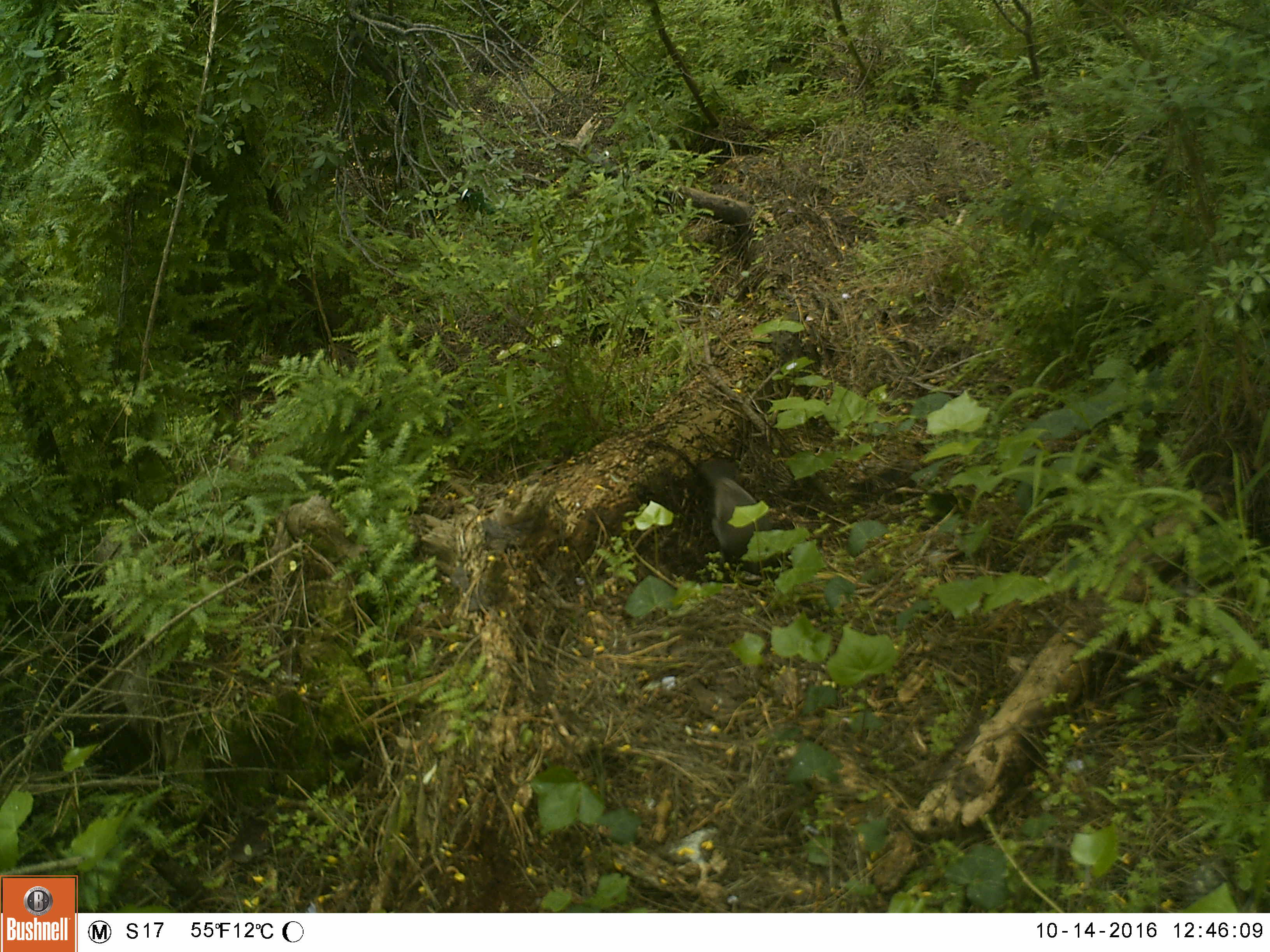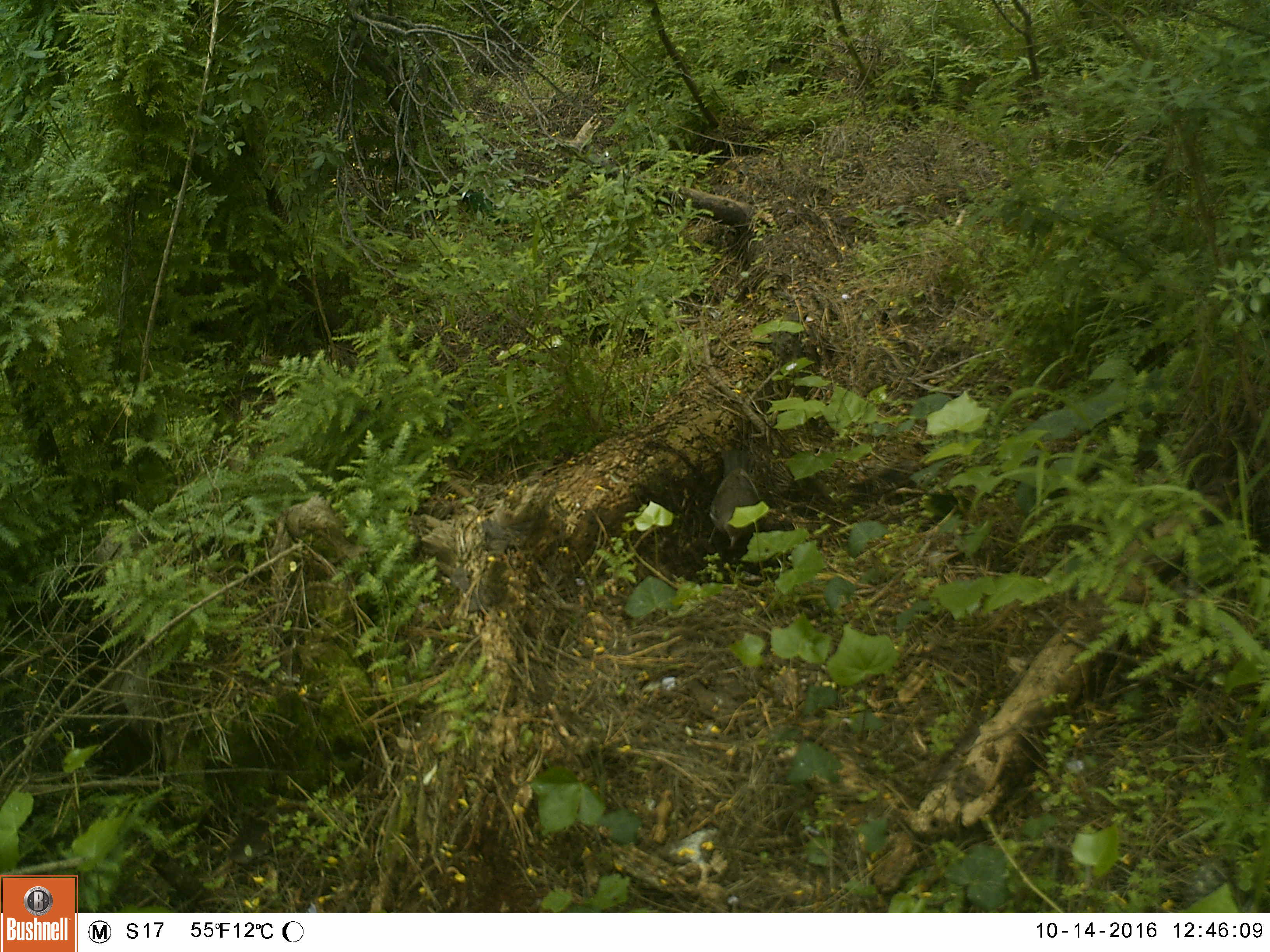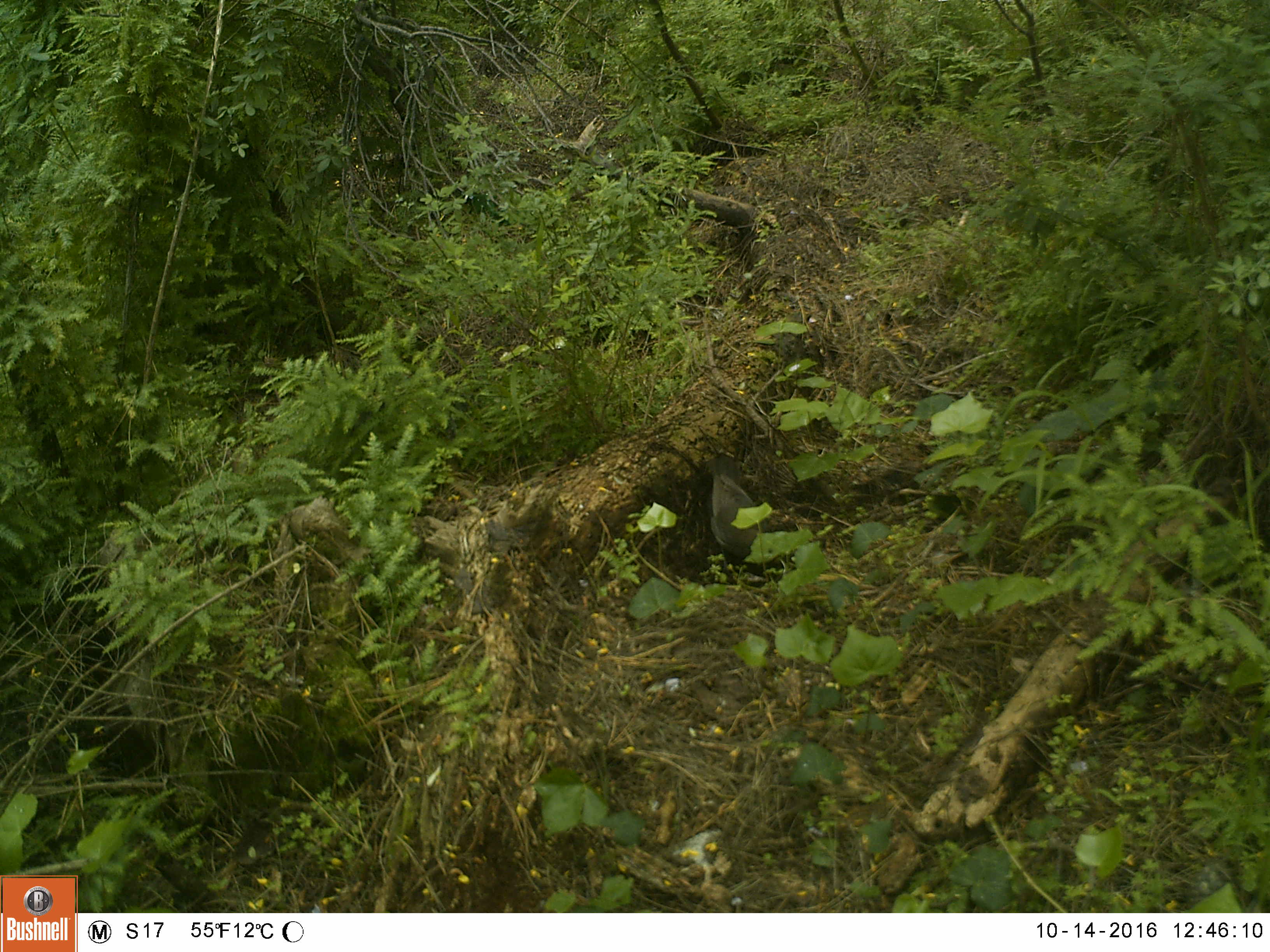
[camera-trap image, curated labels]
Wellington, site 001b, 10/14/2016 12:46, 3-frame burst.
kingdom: Animalia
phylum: Chordata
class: Aves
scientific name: Aves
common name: bird